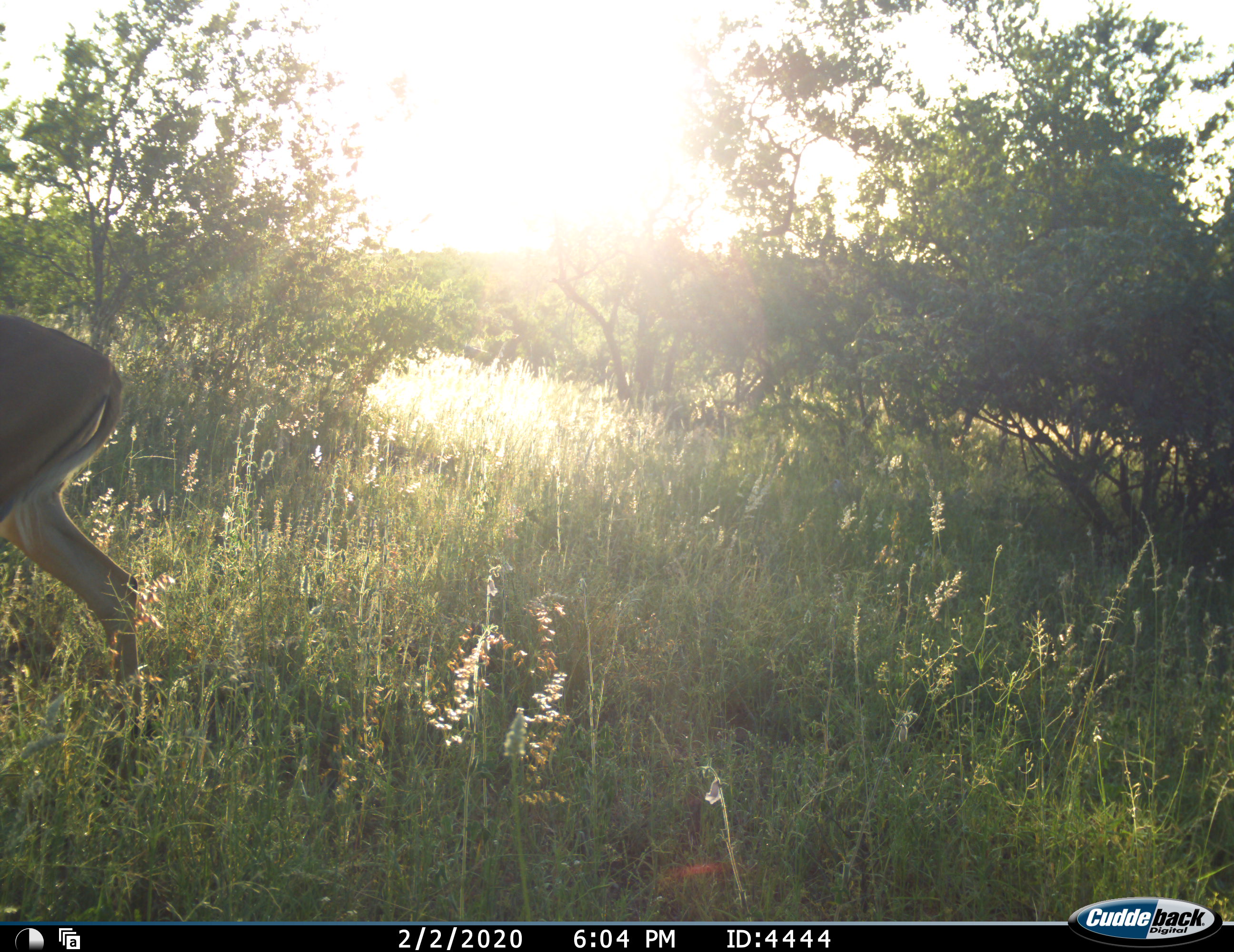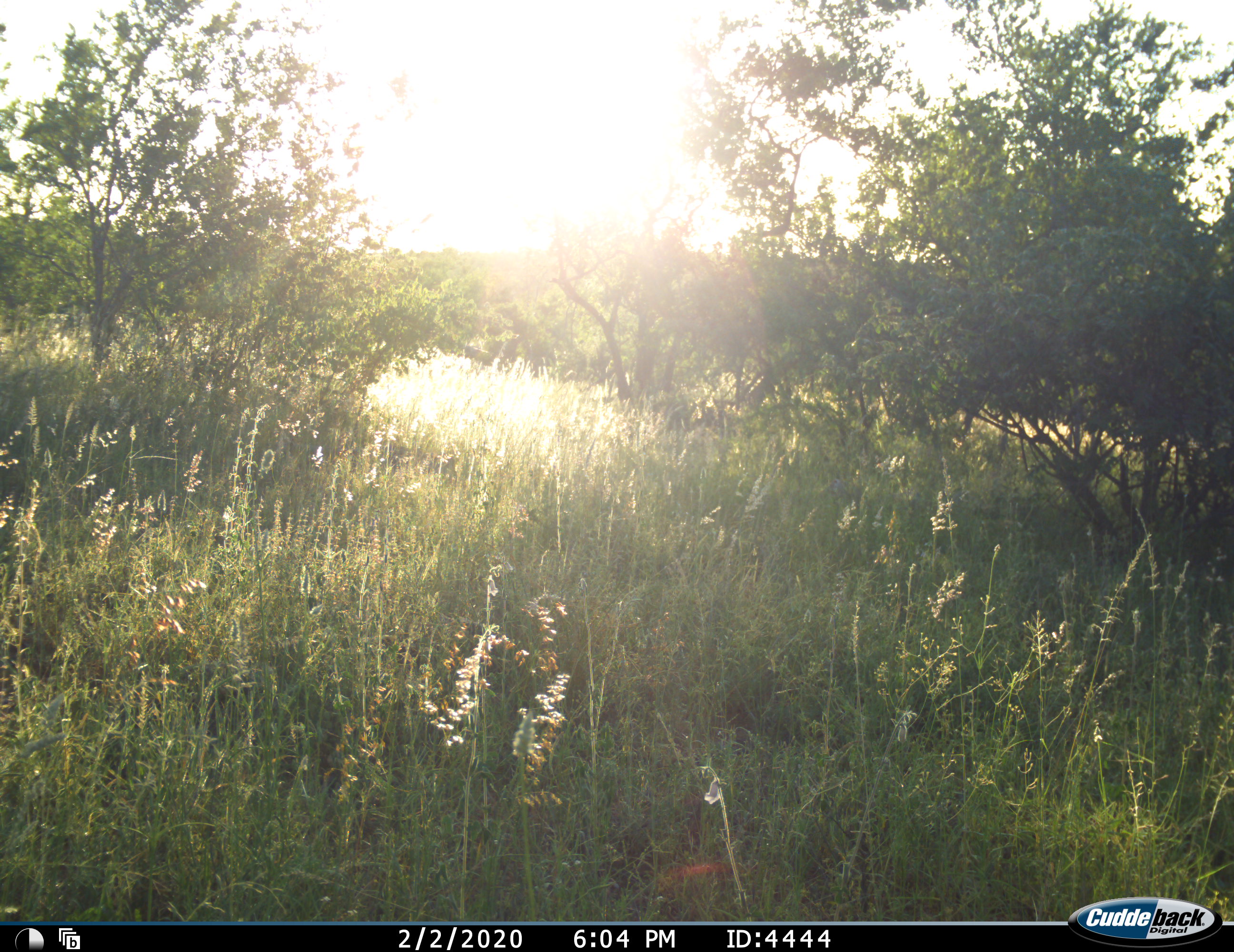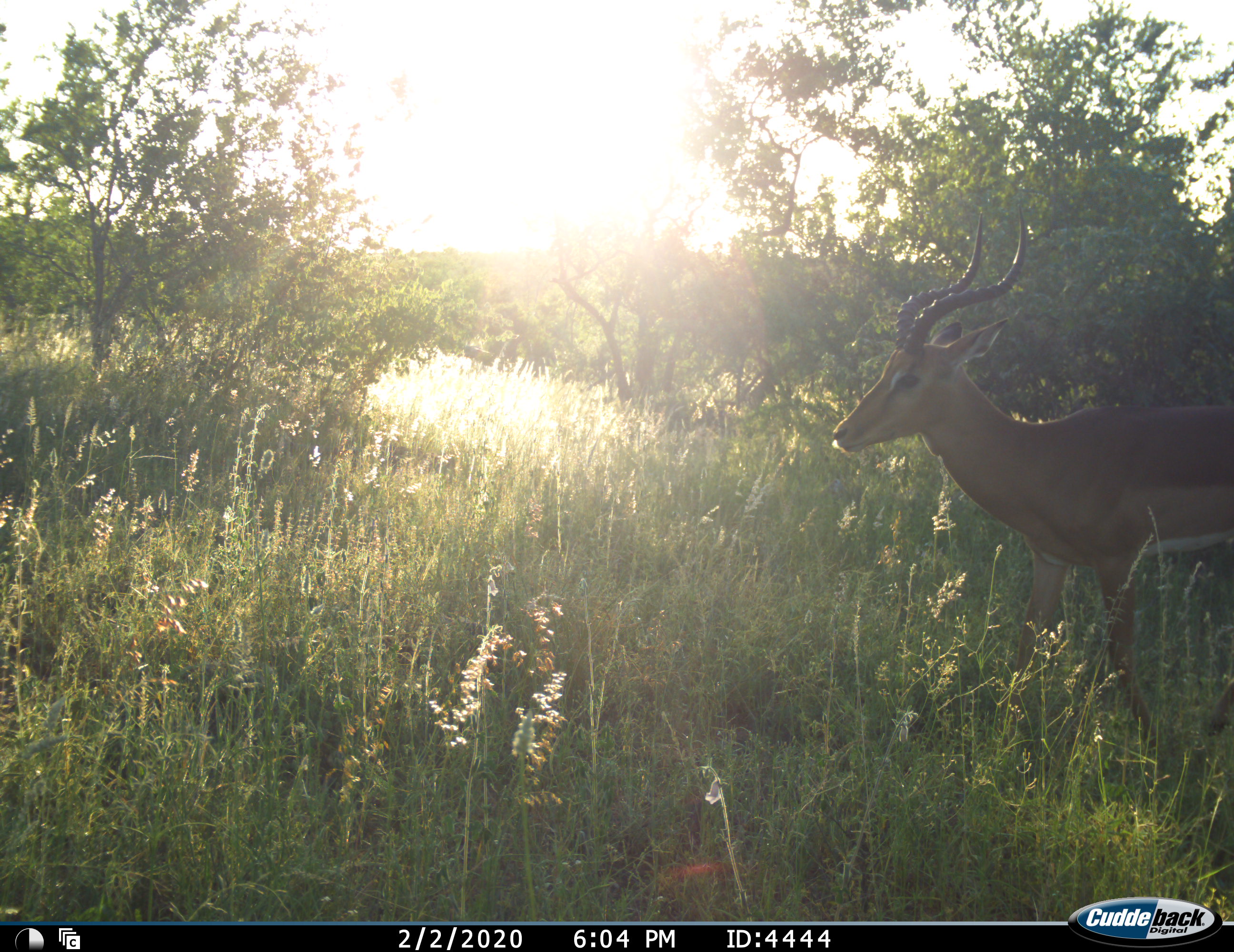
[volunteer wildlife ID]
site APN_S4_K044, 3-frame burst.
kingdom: Animalia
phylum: Chordata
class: Mammalia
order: Artiodactyla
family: Bovidae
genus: Aepyceros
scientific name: Aepyceros melampus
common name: impala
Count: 2.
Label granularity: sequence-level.